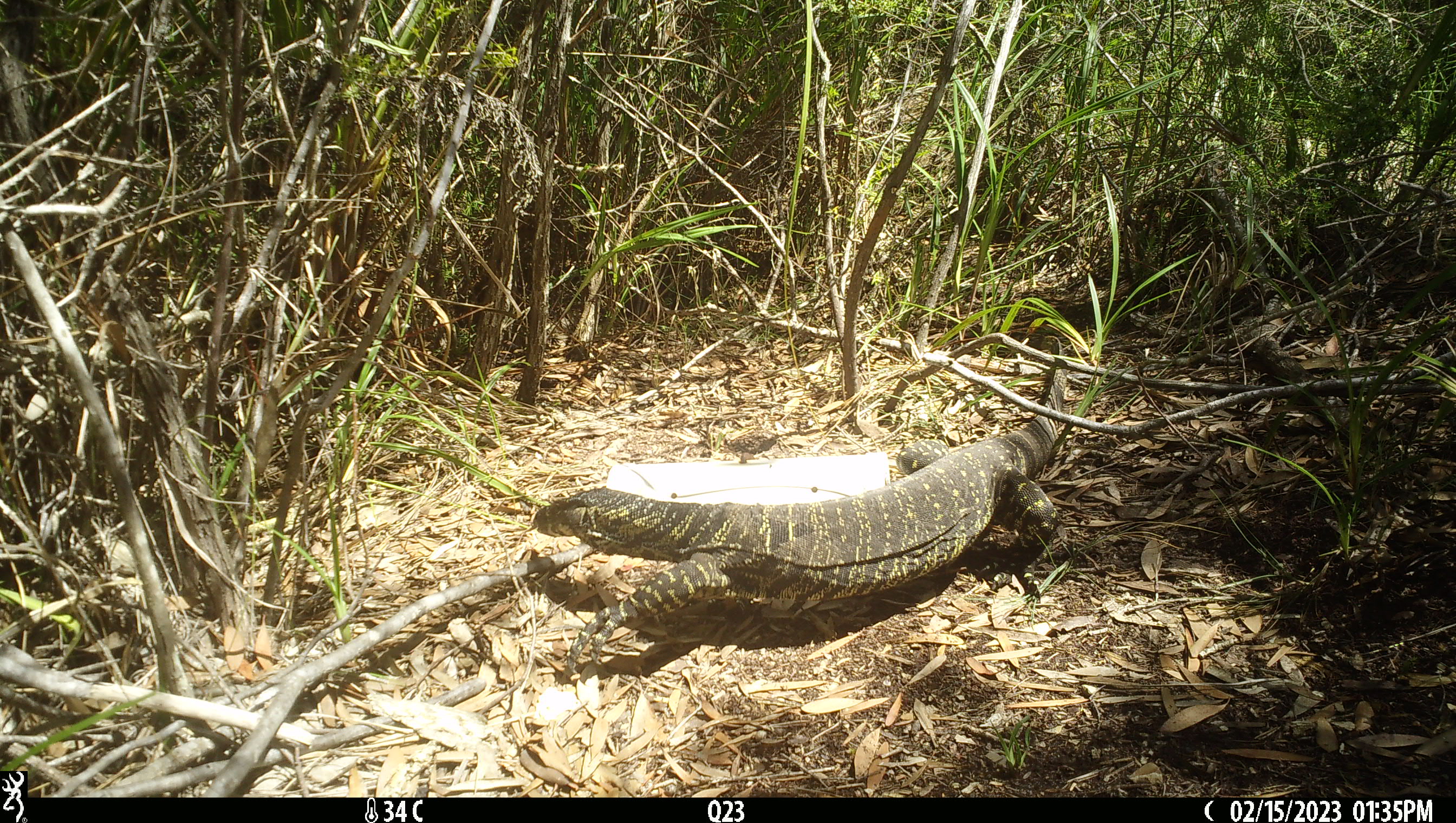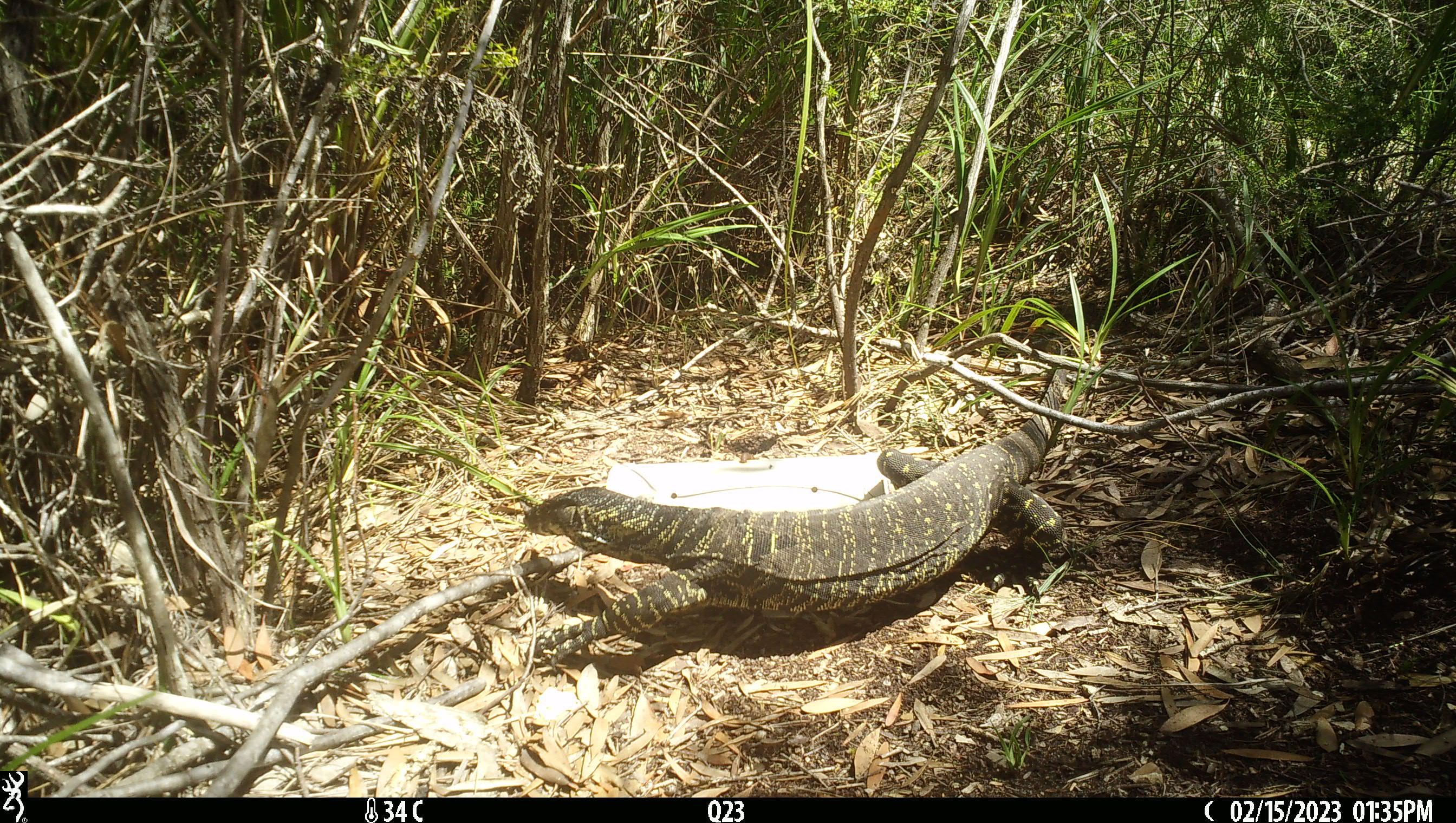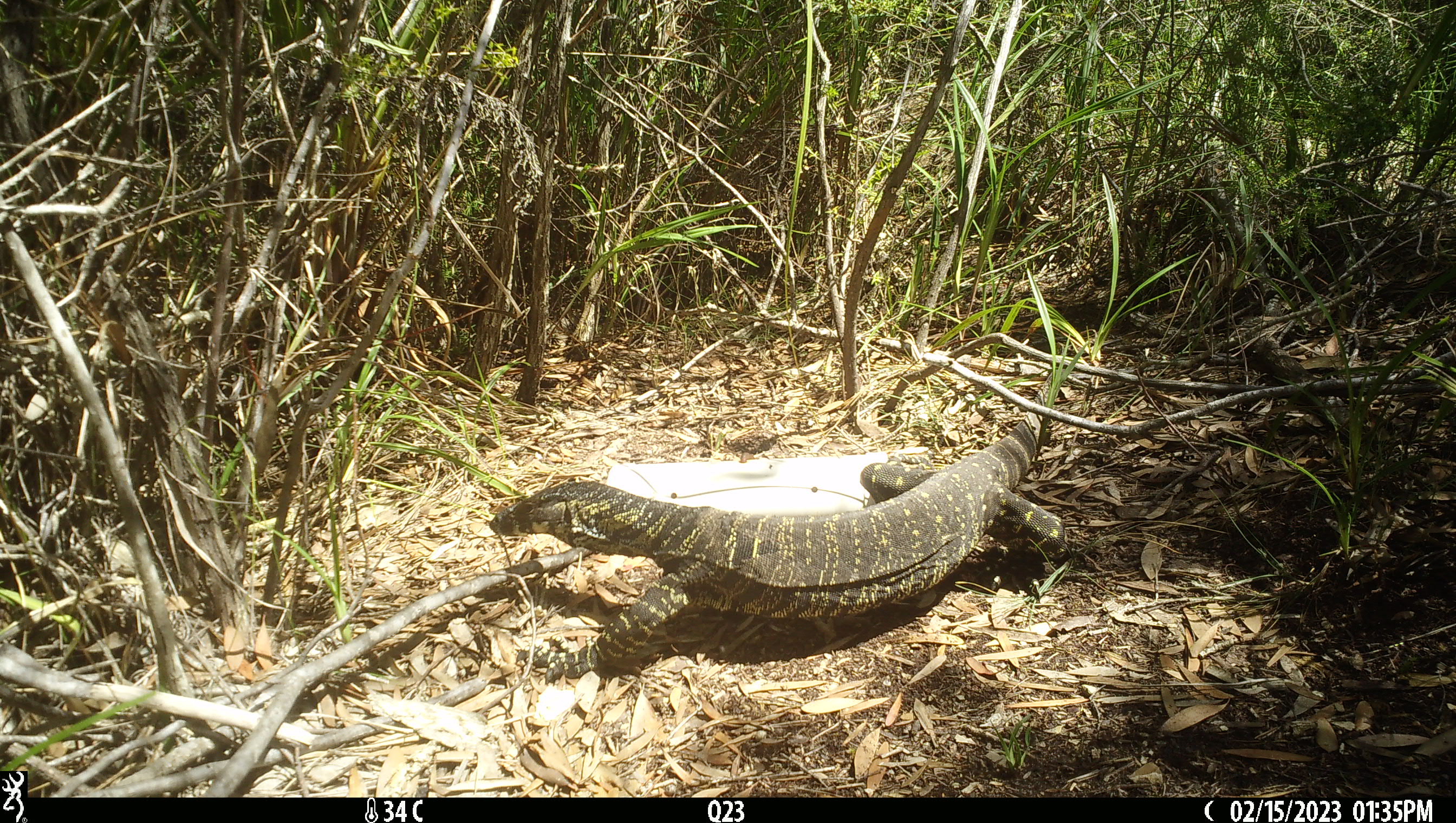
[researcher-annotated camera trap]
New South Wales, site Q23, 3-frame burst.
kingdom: Animalia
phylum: Chordata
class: Reptilia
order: Squamata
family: Varanidae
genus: Varanus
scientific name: Varanus varius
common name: lace monitor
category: goanna